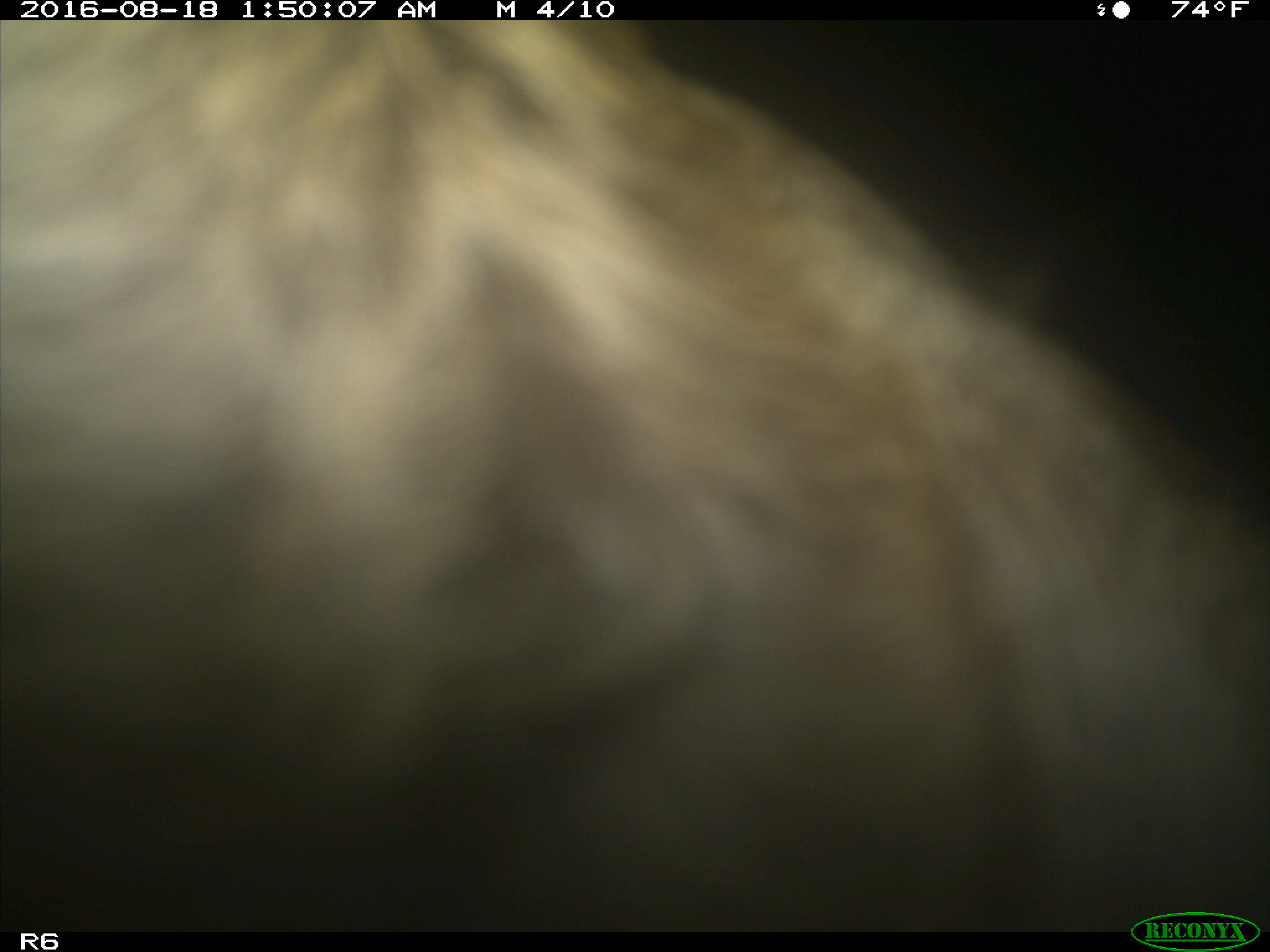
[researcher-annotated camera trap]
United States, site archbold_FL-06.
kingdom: Animalia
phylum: Chordata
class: Mammalia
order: Artiodactyla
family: Bovidae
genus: Bos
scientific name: Bos taurus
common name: domestic cow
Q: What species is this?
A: Bos taurus (domestic cow).